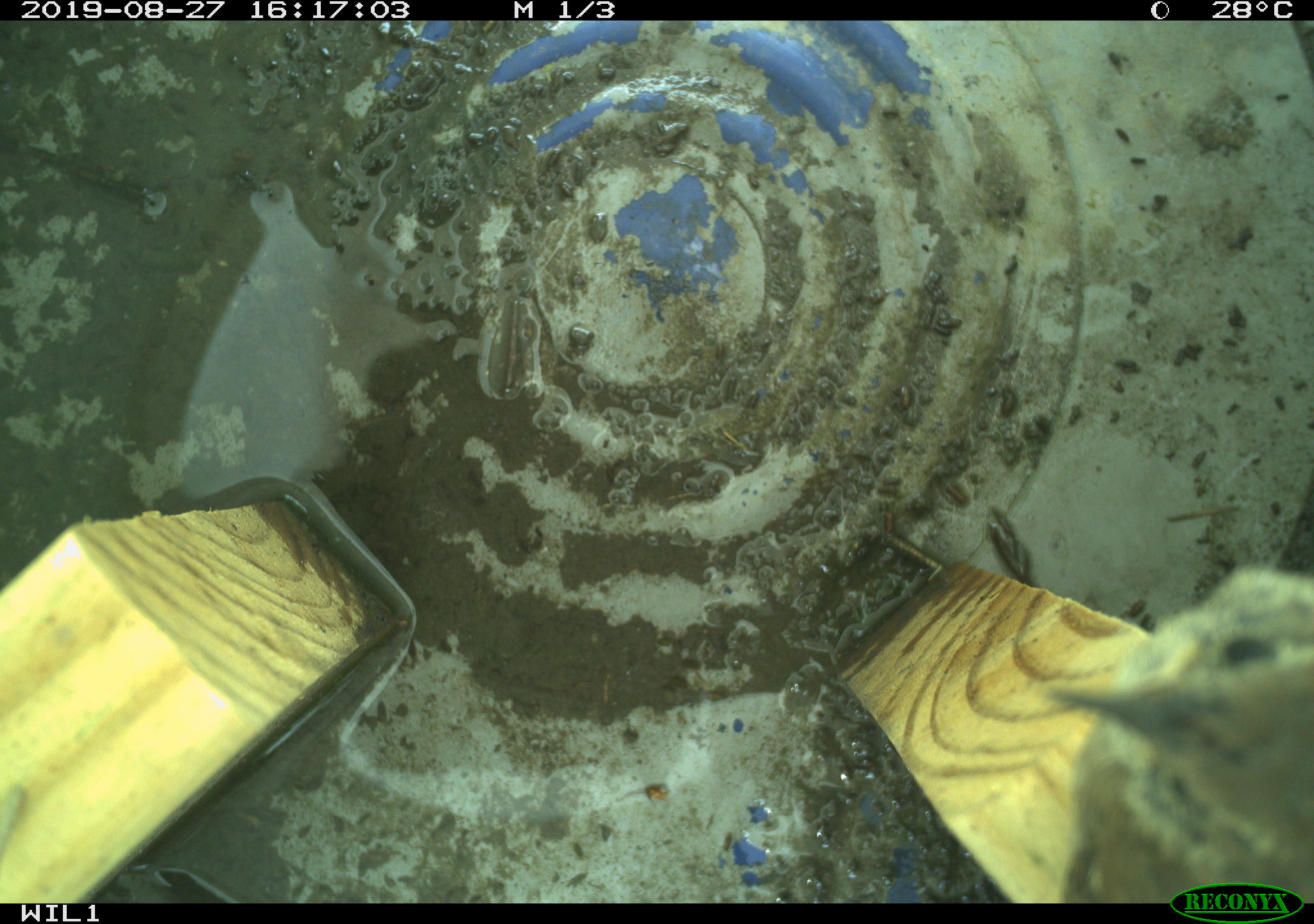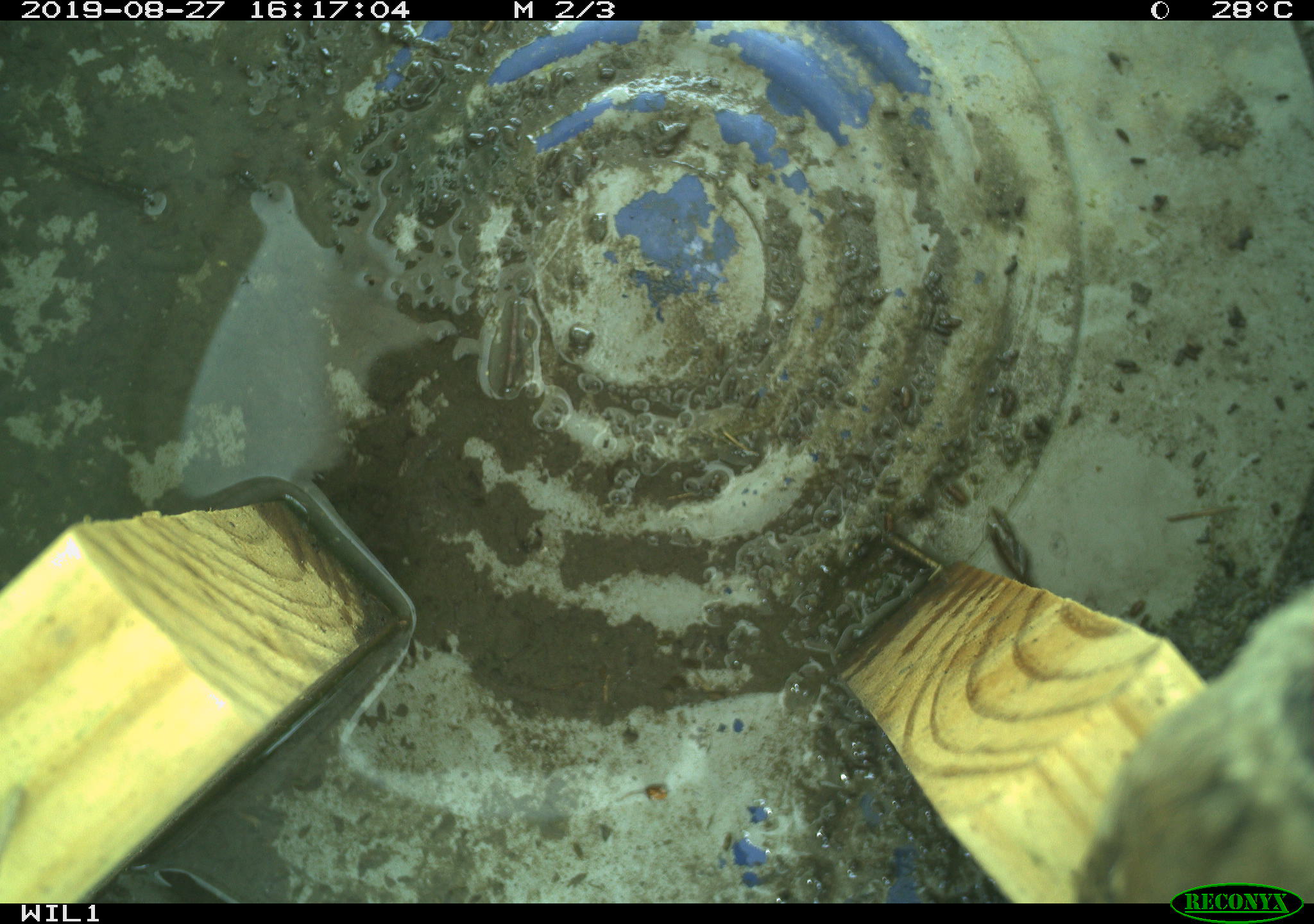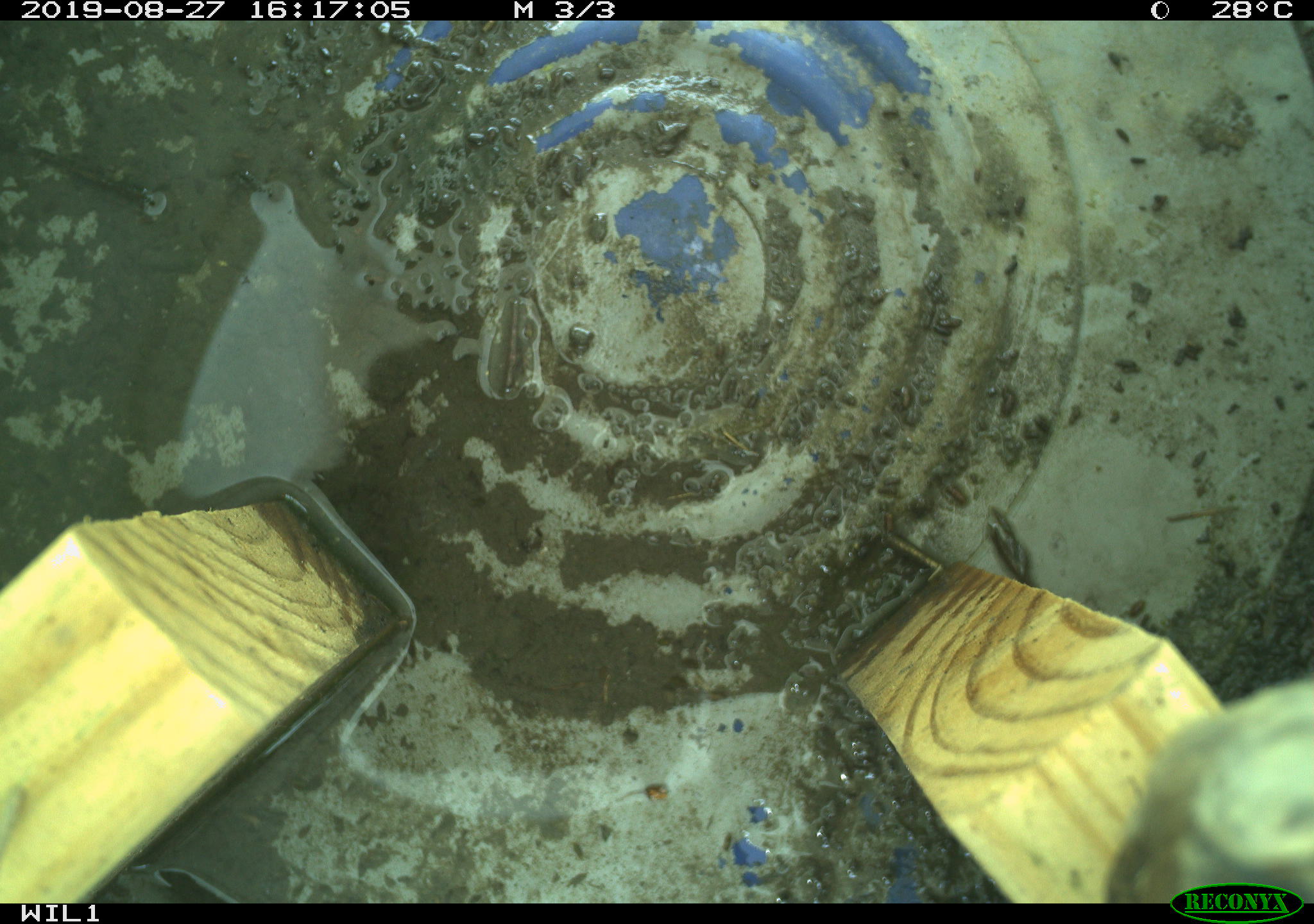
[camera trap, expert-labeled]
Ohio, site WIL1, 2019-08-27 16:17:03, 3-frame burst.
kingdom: Animalia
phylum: Chordata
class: Aves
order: Passeriformes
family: Troglodytidae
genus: Troglodytes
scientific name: Troglodytes aedon aedon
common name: northern house wren